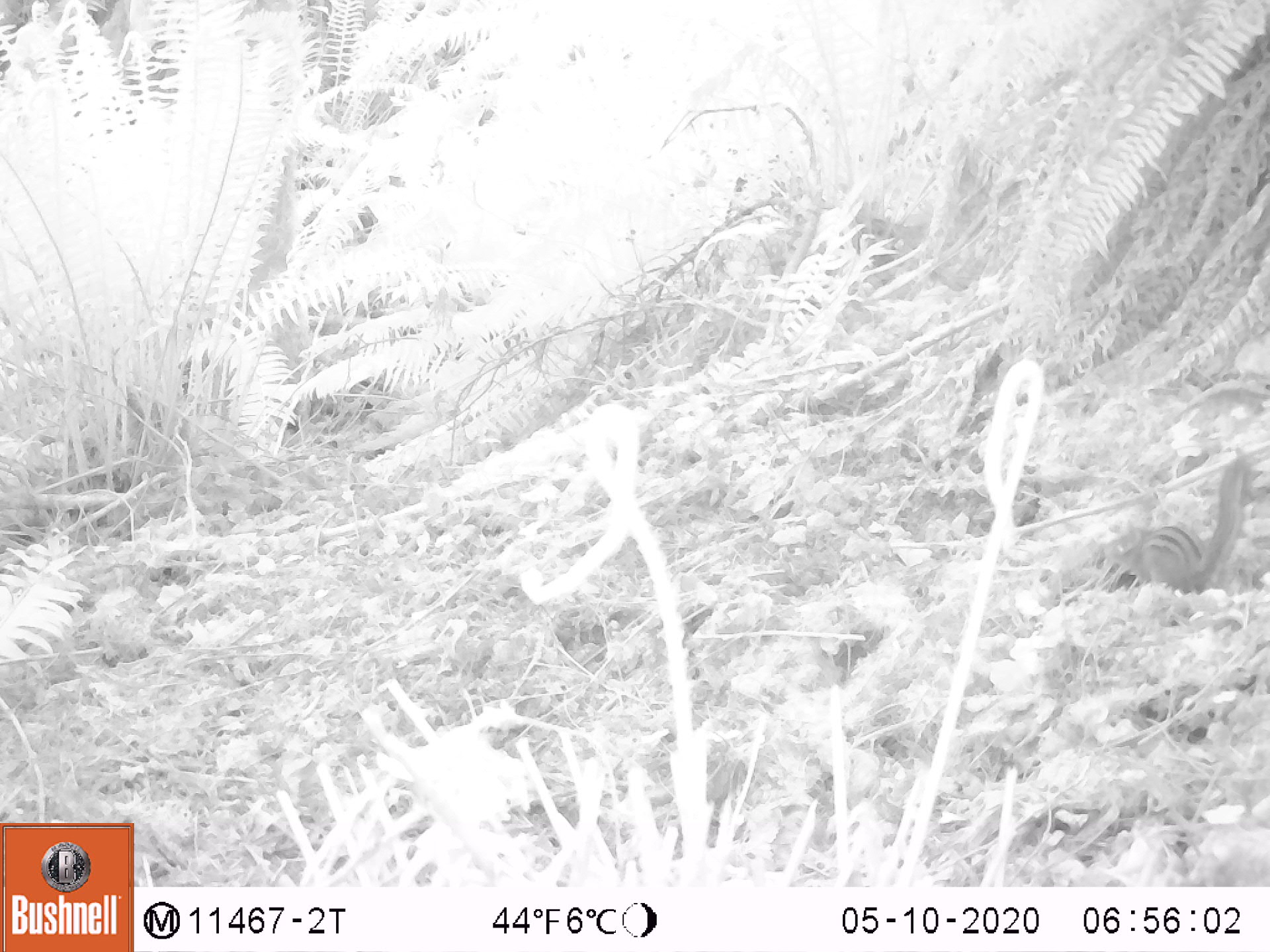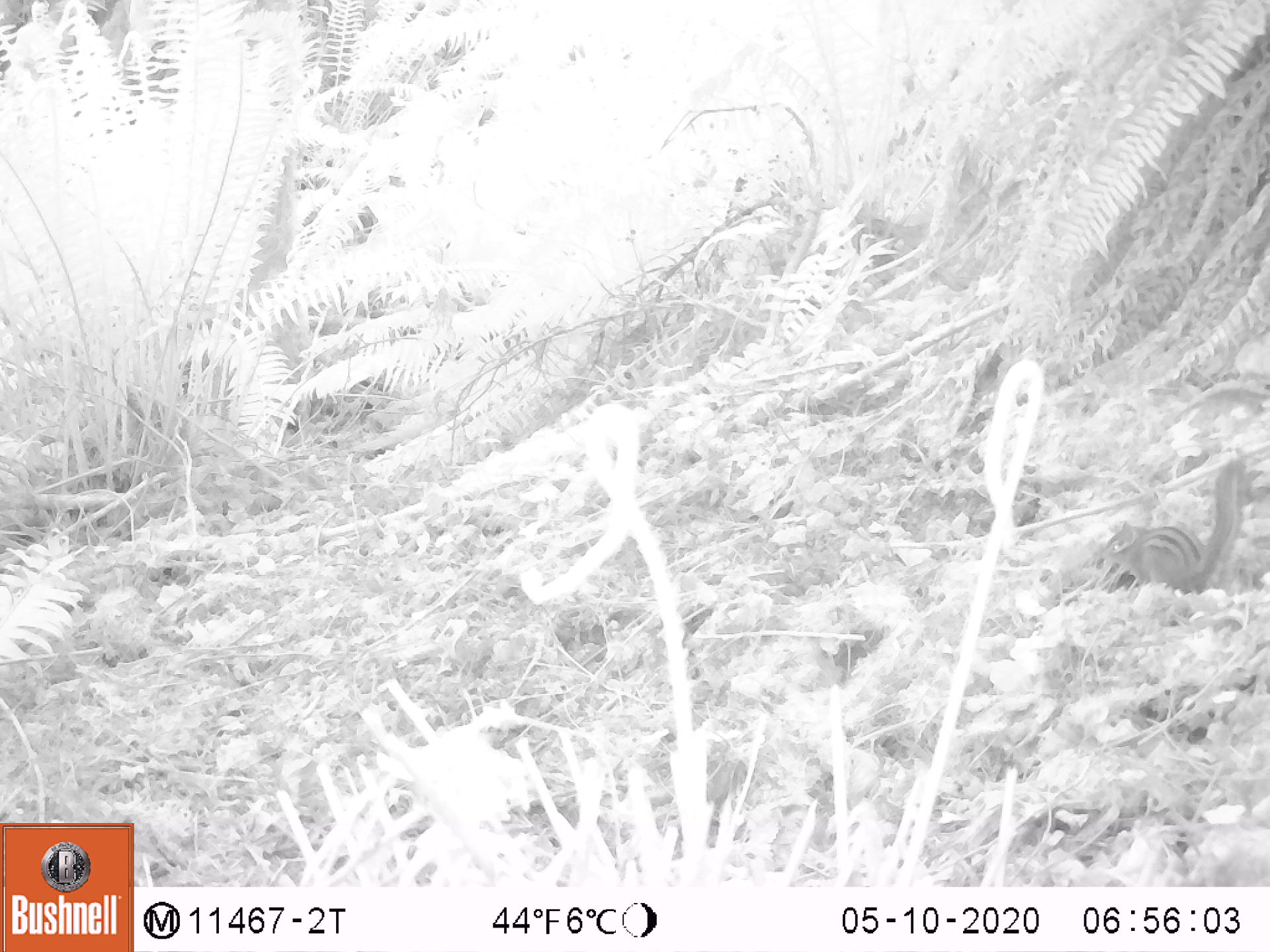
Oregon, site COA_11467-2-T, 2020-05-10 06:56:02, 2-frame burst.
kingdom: Animalia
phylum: Chordata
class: Mammalia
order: Rodentia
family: Sciuridae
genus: Neotamias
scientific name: Neotamias townsendii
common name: townsend's chipmunk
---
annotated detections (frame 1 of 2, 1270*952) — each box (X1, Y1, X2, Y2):
townsend's chipmunk: (1101, 439, 1255, 593)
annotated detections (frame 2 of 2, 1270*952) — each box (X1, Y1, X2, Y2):
townsend's chipmunk: (1097, 450, 1248, 597)